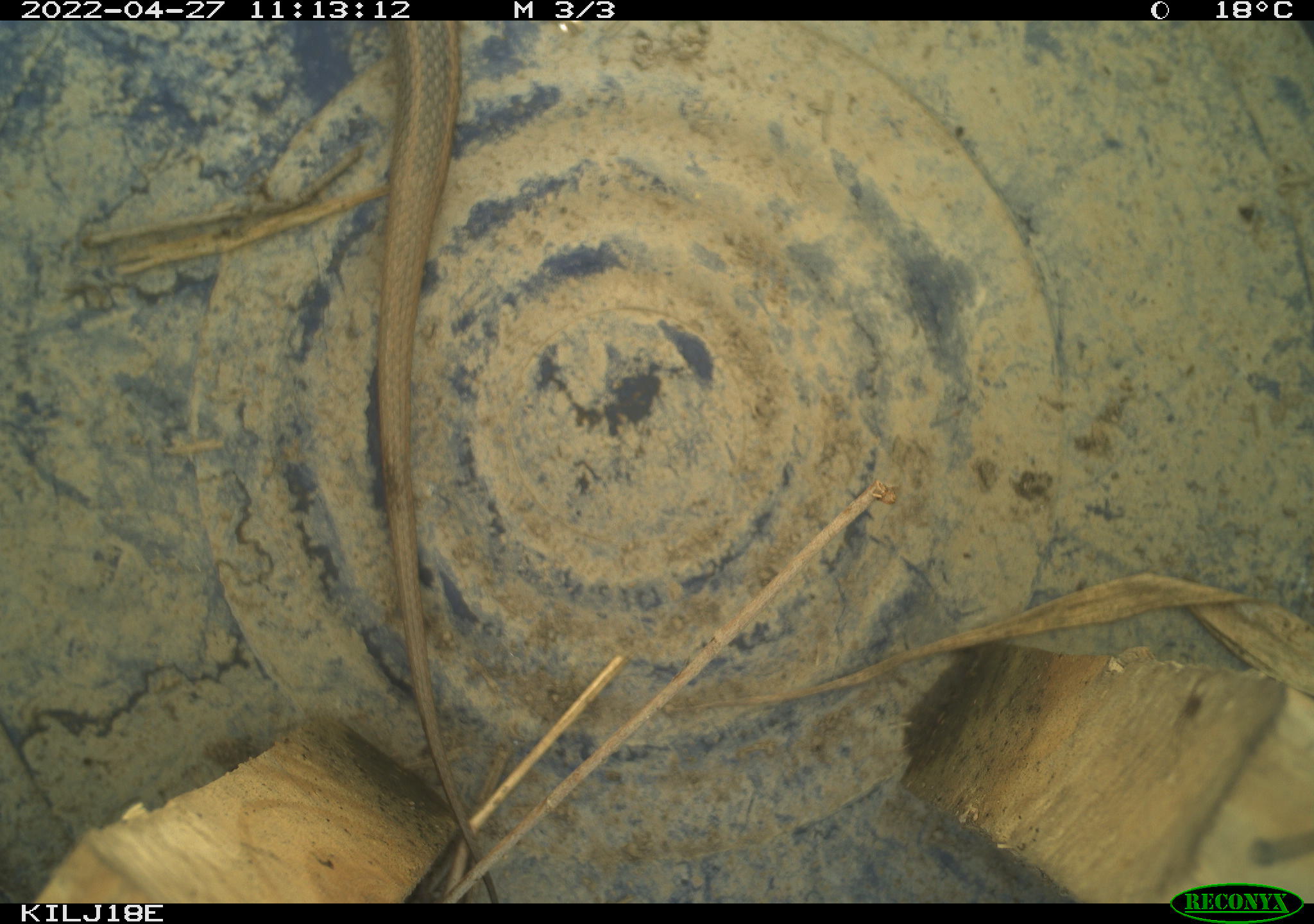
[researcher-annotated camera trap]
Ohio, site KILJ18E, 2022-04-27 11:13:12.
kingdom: Animalia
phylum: Chordata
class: Reptilia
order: Squamata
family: Colubridae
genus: Thamnophis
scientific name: Thamnophis sirtalis sirtalis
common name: eastern gartersnake